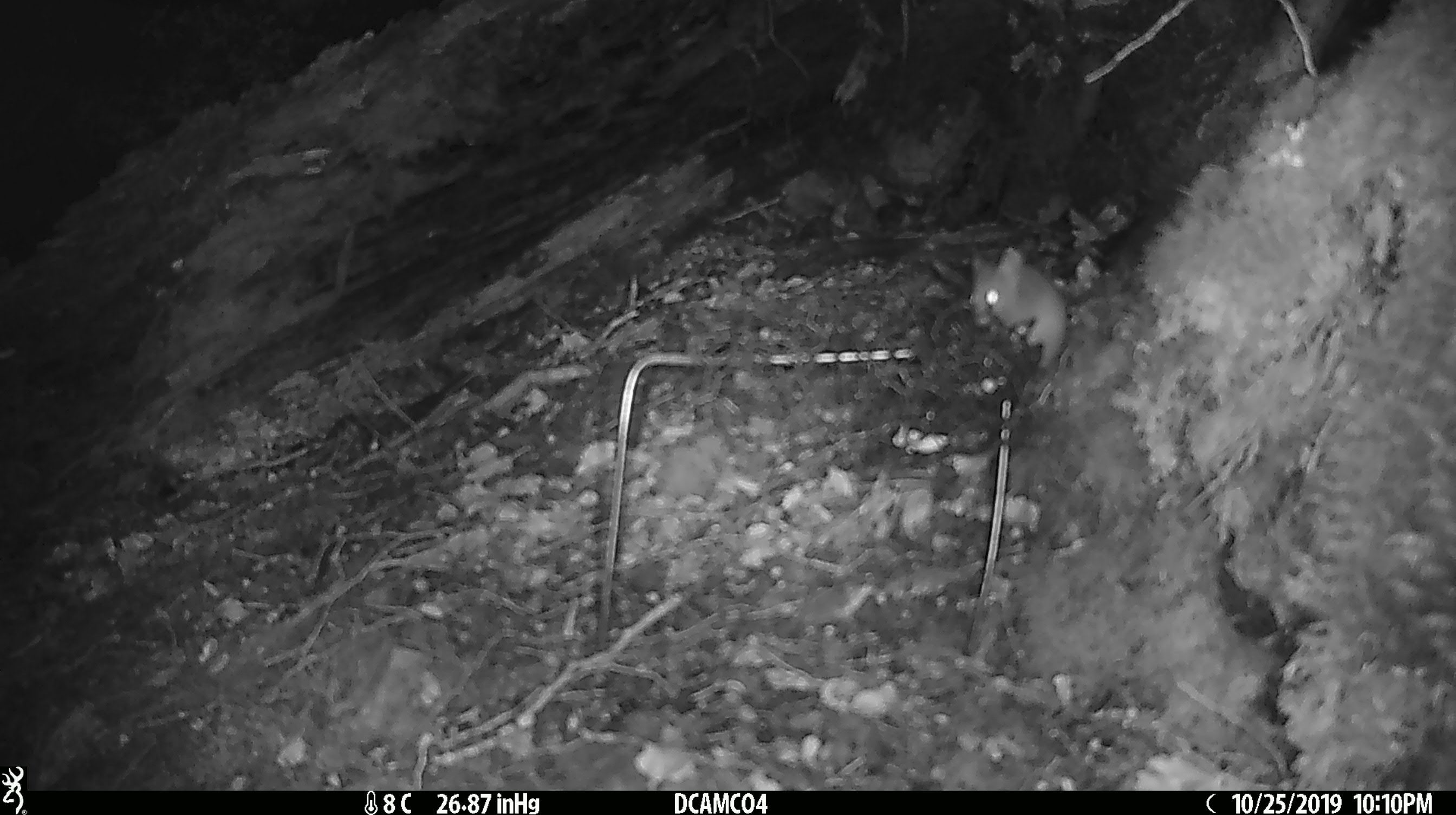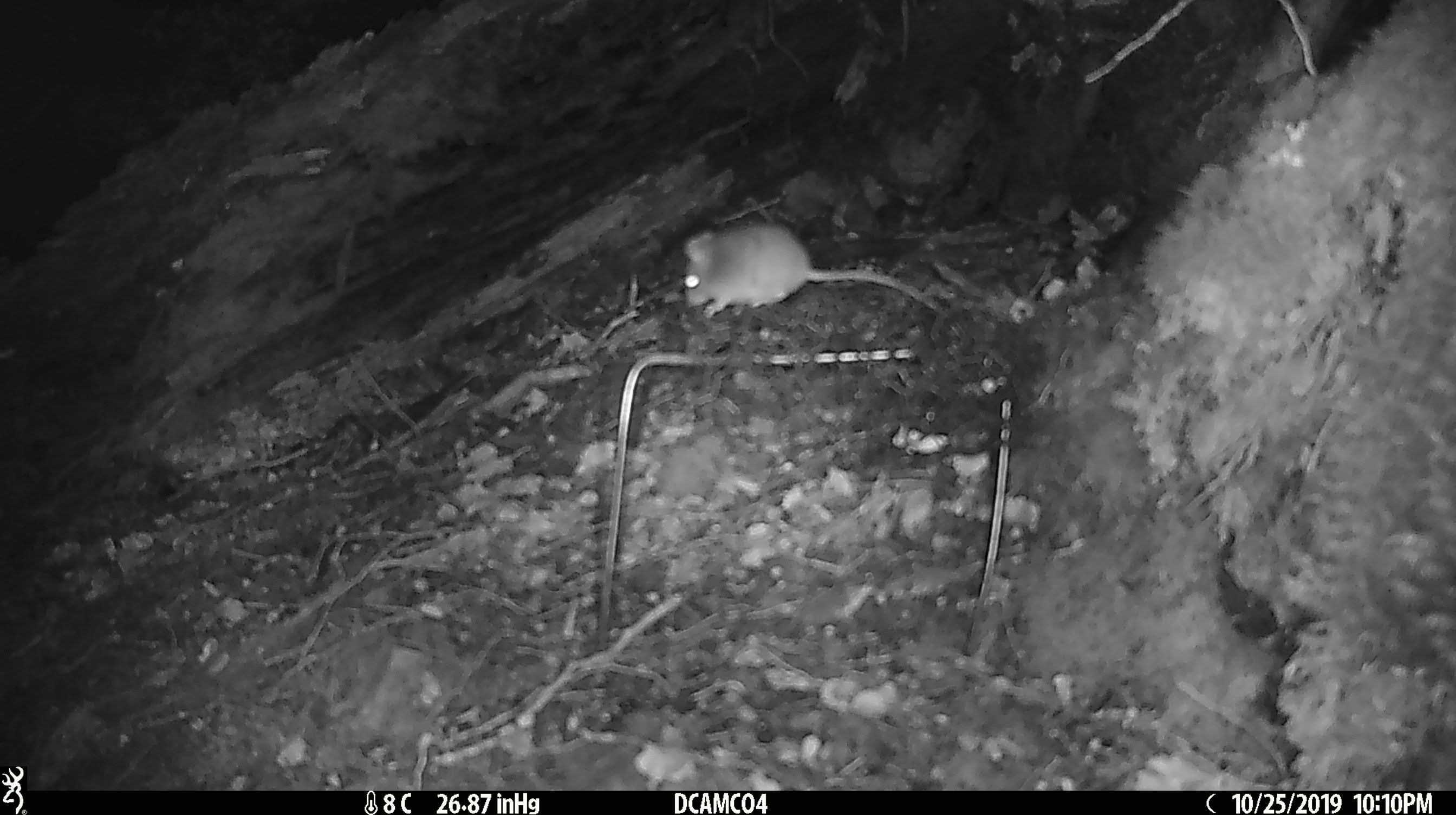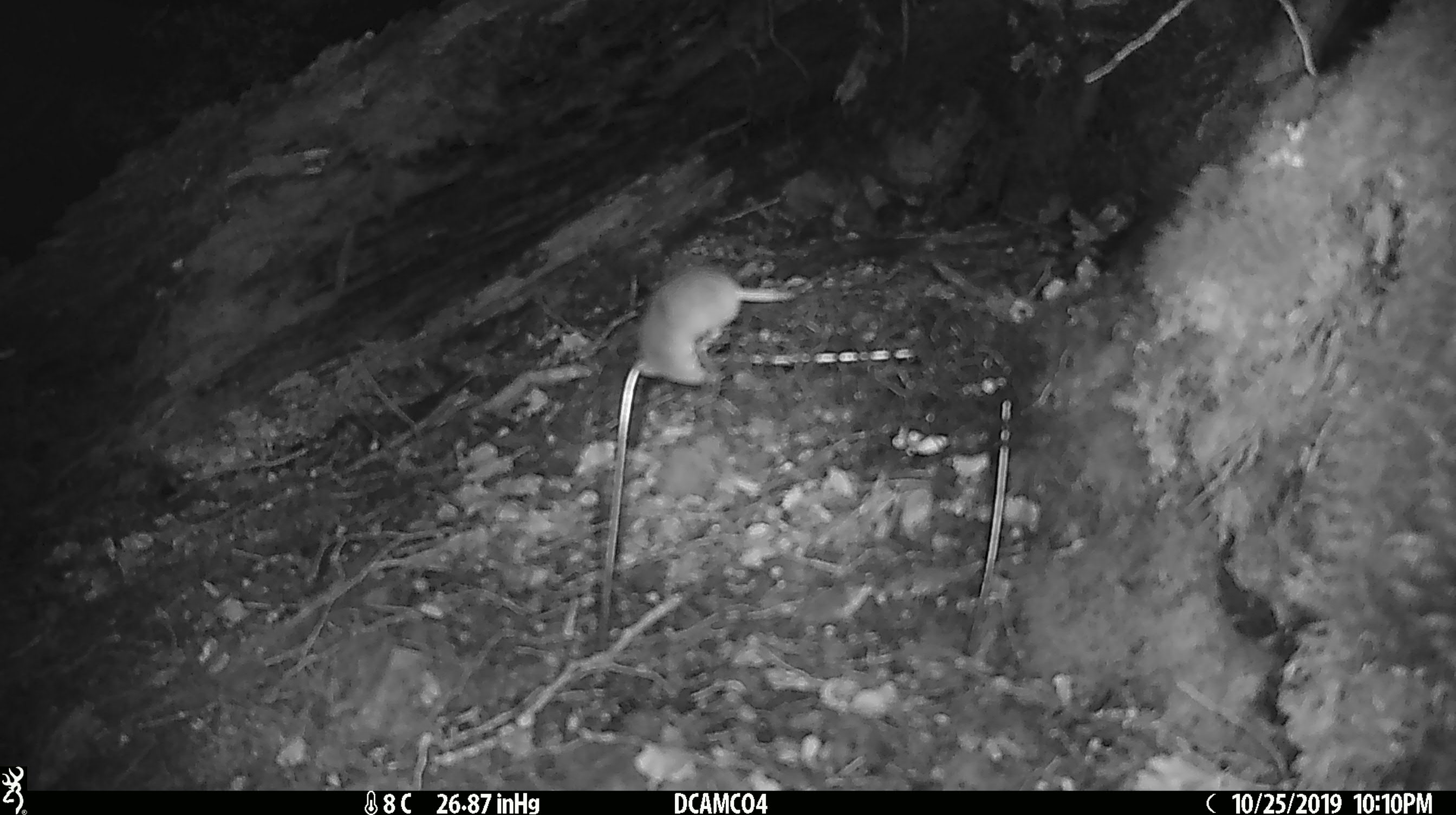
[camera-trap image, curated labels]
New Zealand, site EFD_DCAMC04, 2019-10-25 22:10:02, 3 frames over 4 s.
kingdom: Animalia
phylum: Chordata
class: Mammalia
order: Rodentia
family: Muridae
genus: Mus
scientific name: Mus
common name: mouse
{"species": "mouse (Mus)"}